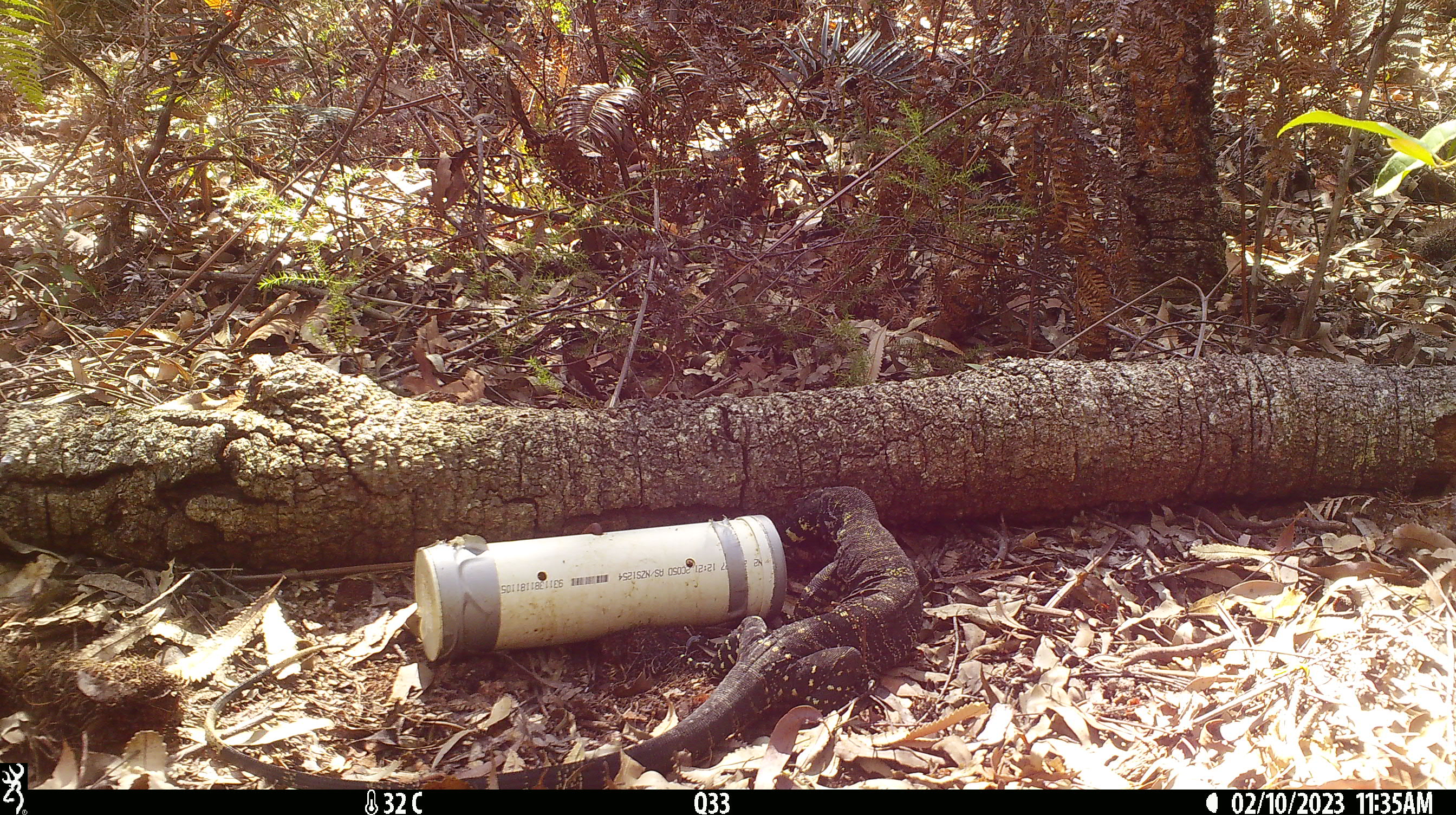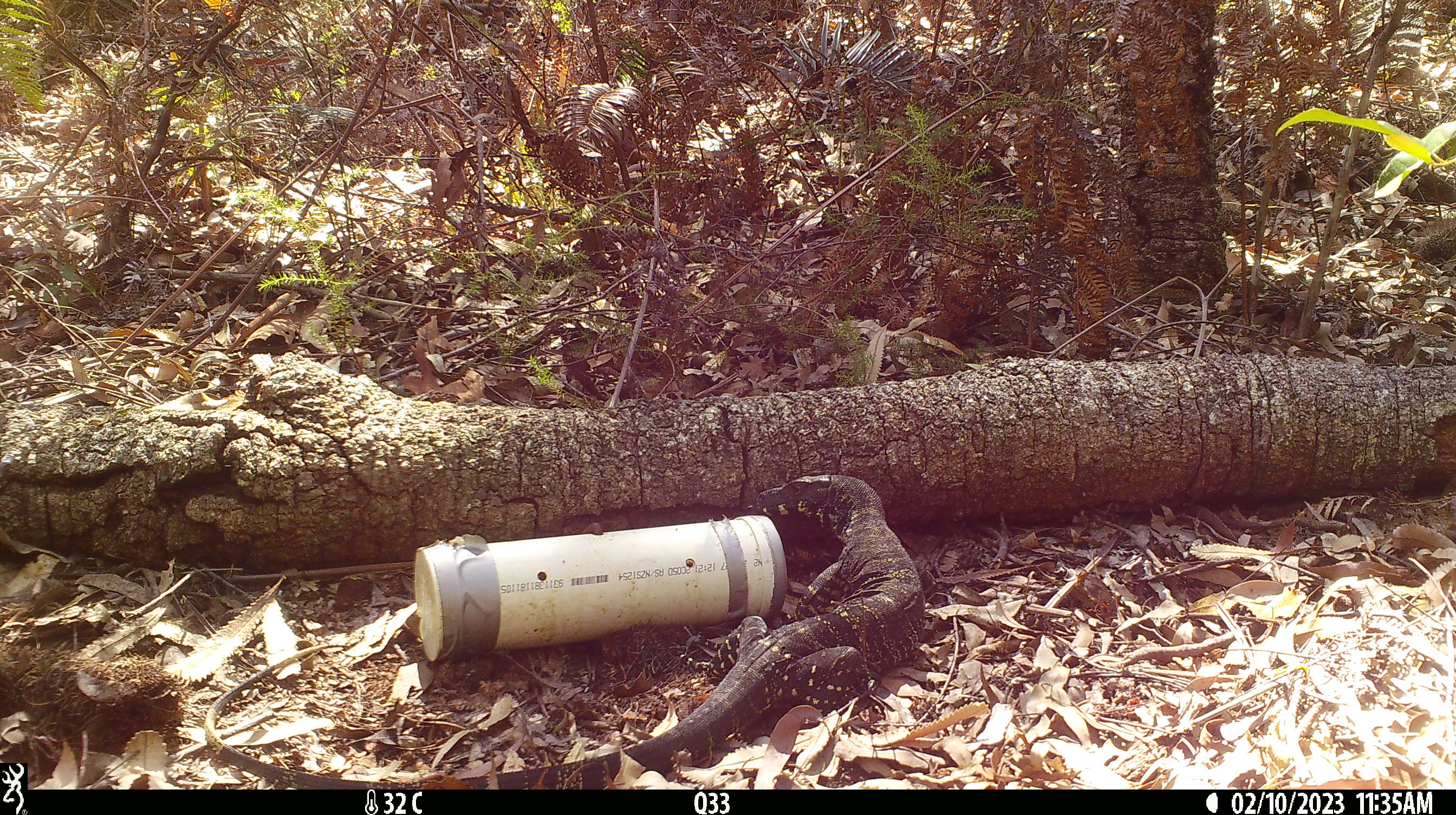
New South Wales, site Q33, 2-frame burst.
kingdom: Animalia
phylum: Chordata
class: Reptilia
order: Squamata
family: Varanidae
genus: Varanus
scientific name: Varanus varius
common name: lace monitor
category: goanna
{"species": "goanna (lace monitor) (Varanus varius)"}